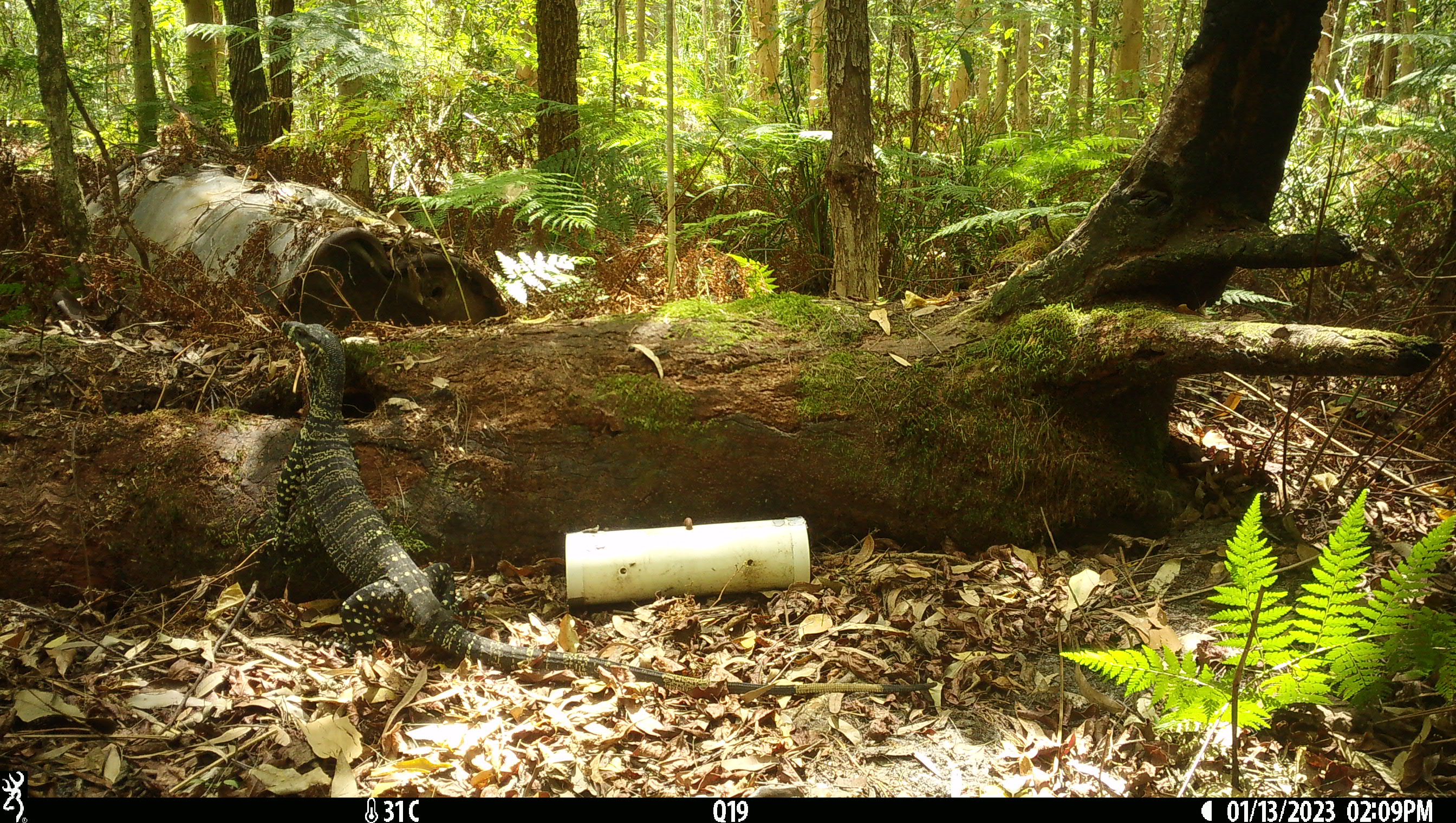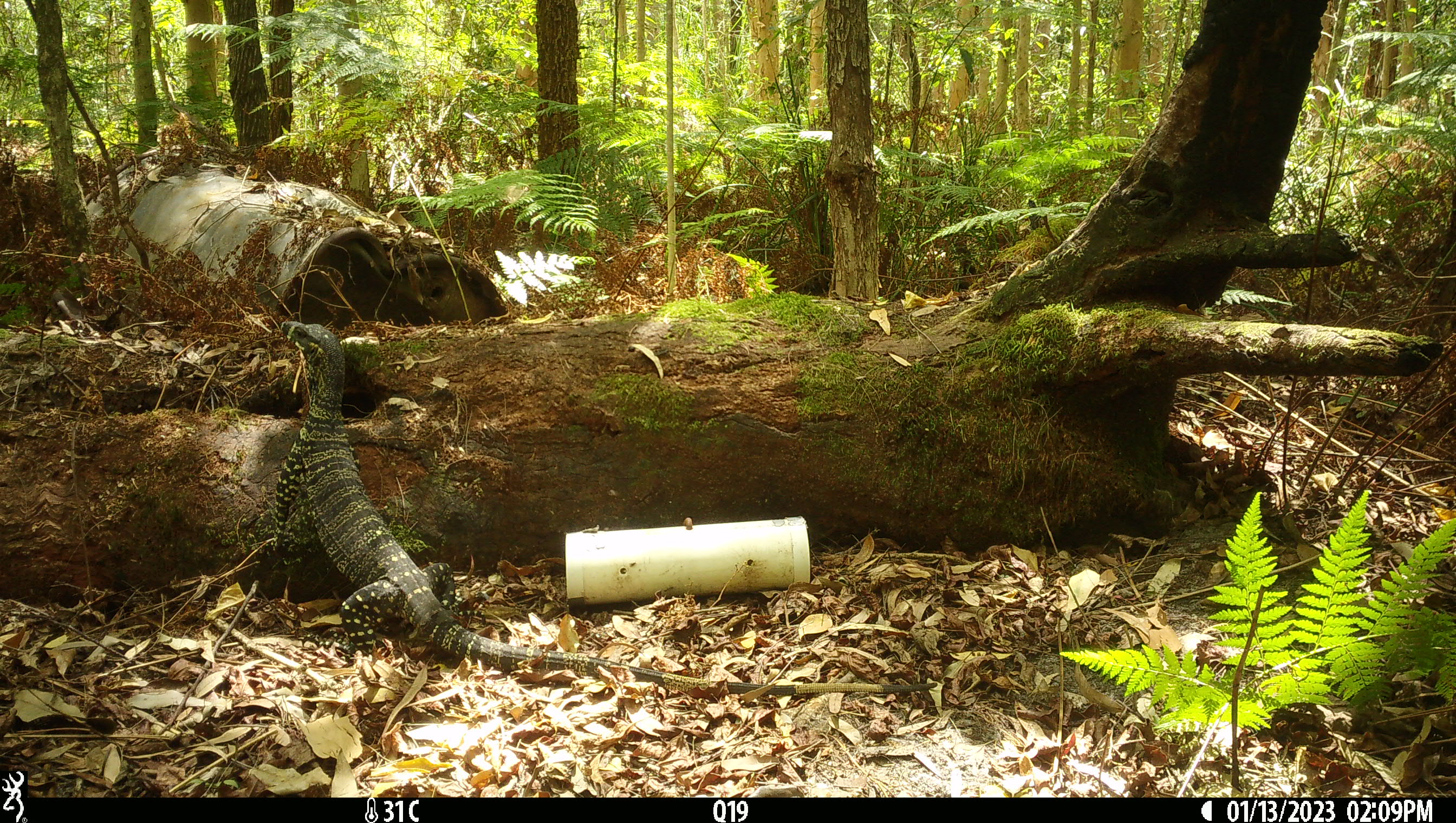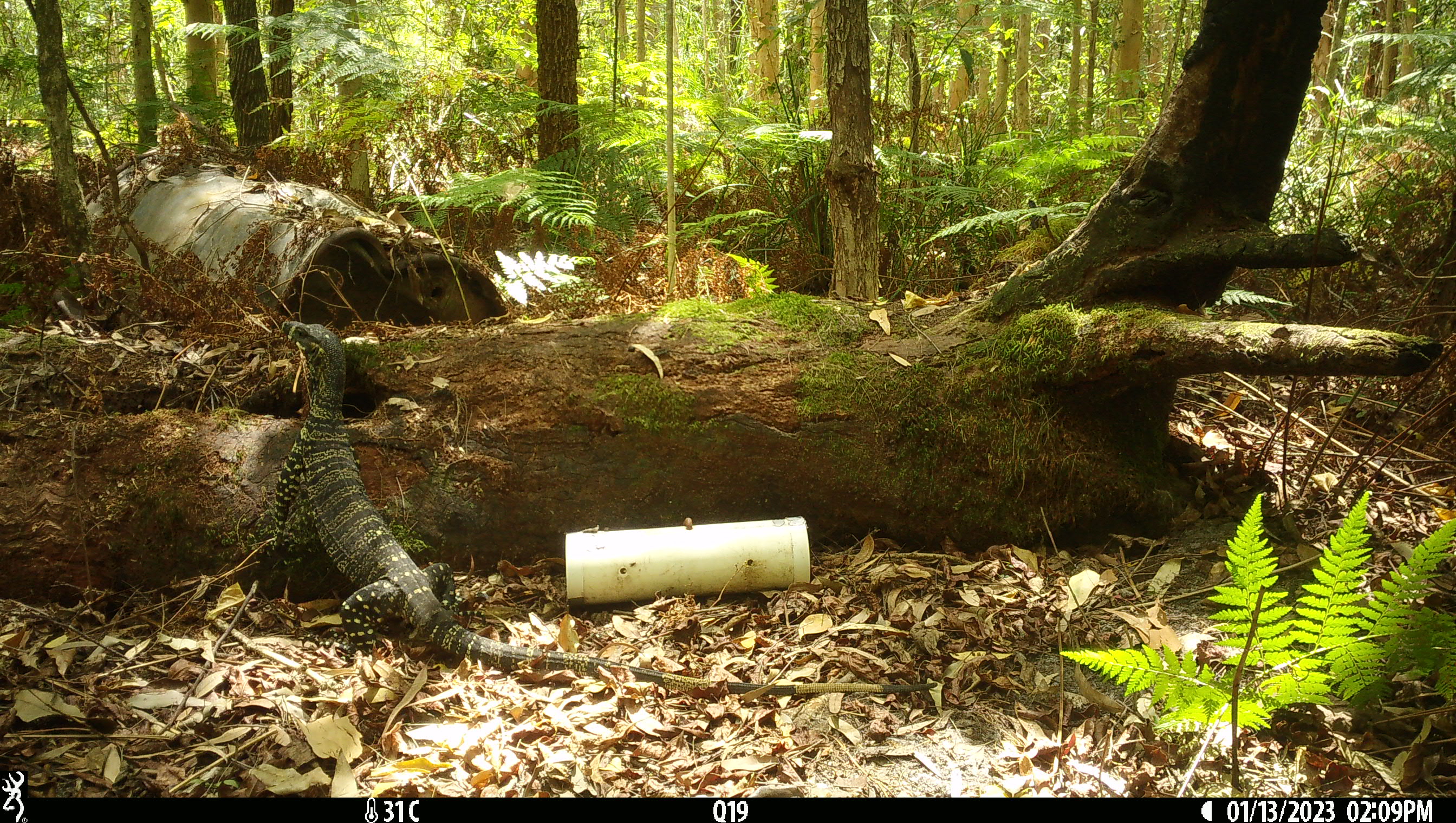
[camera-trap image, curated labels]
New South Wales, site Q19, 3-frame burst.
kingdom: Animalia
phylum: Chordata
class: Reptilia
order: Squamata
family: Varanidae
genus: Varanus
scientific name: Varanus varius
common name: lace monitor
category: goanna